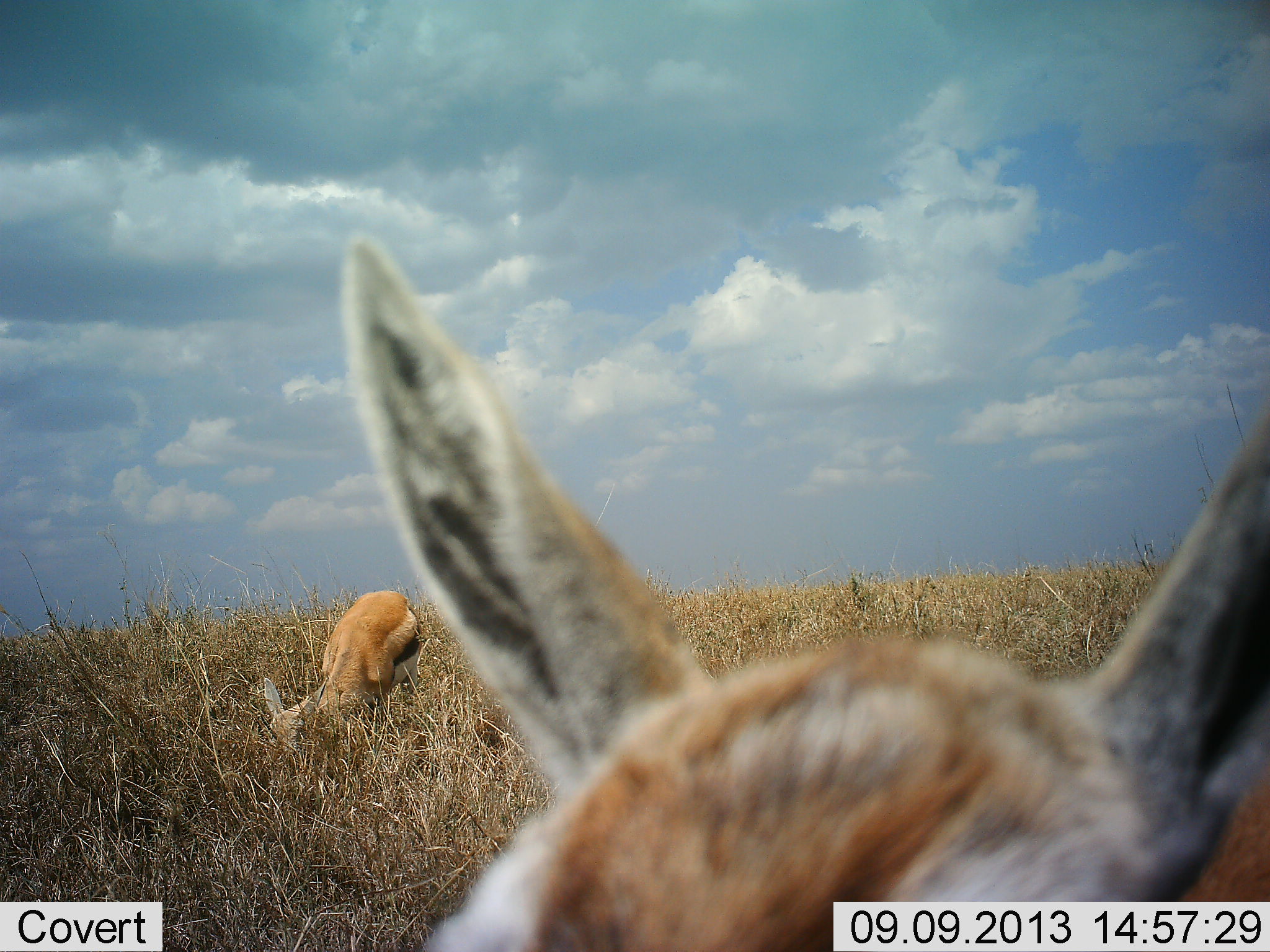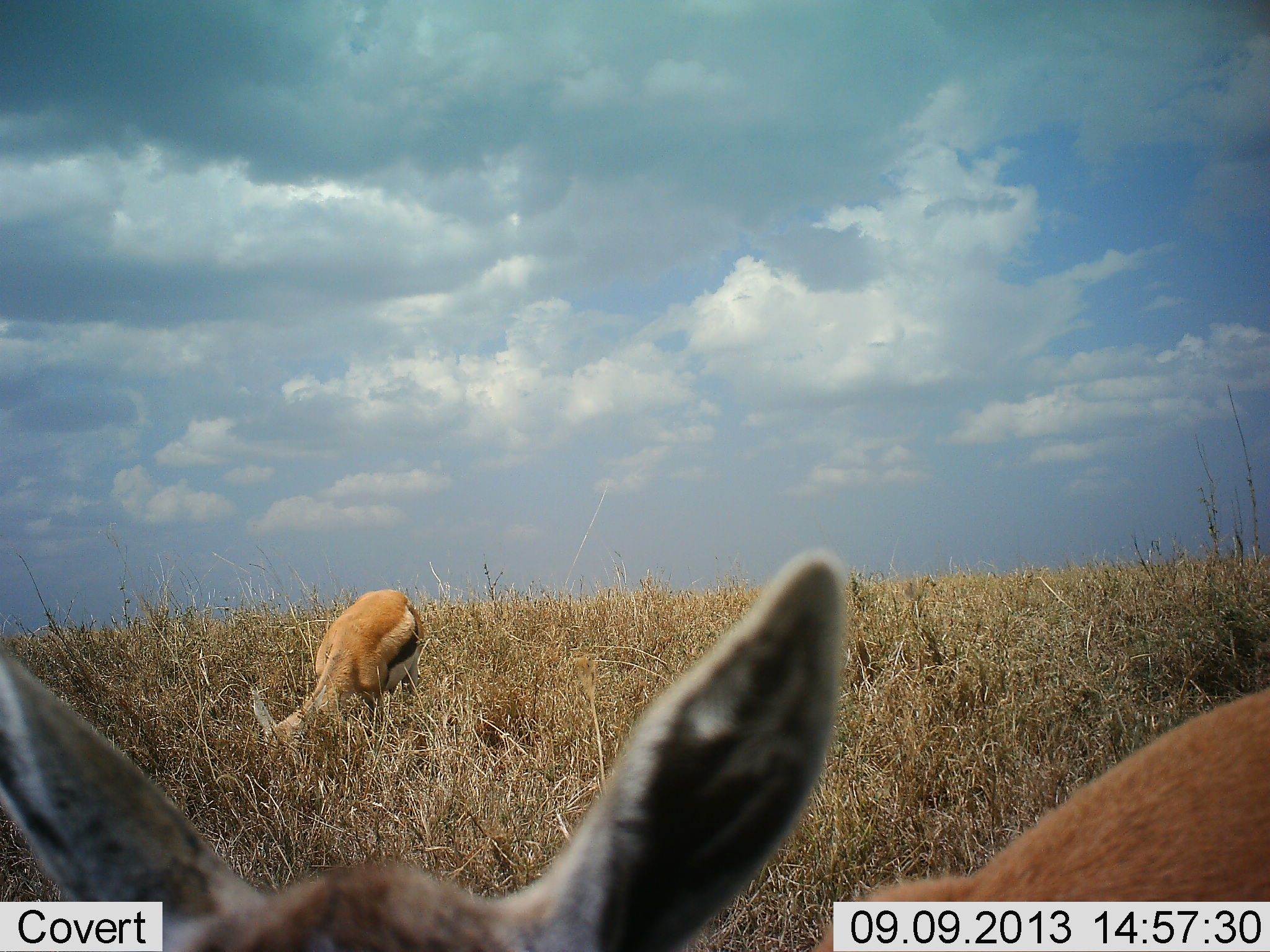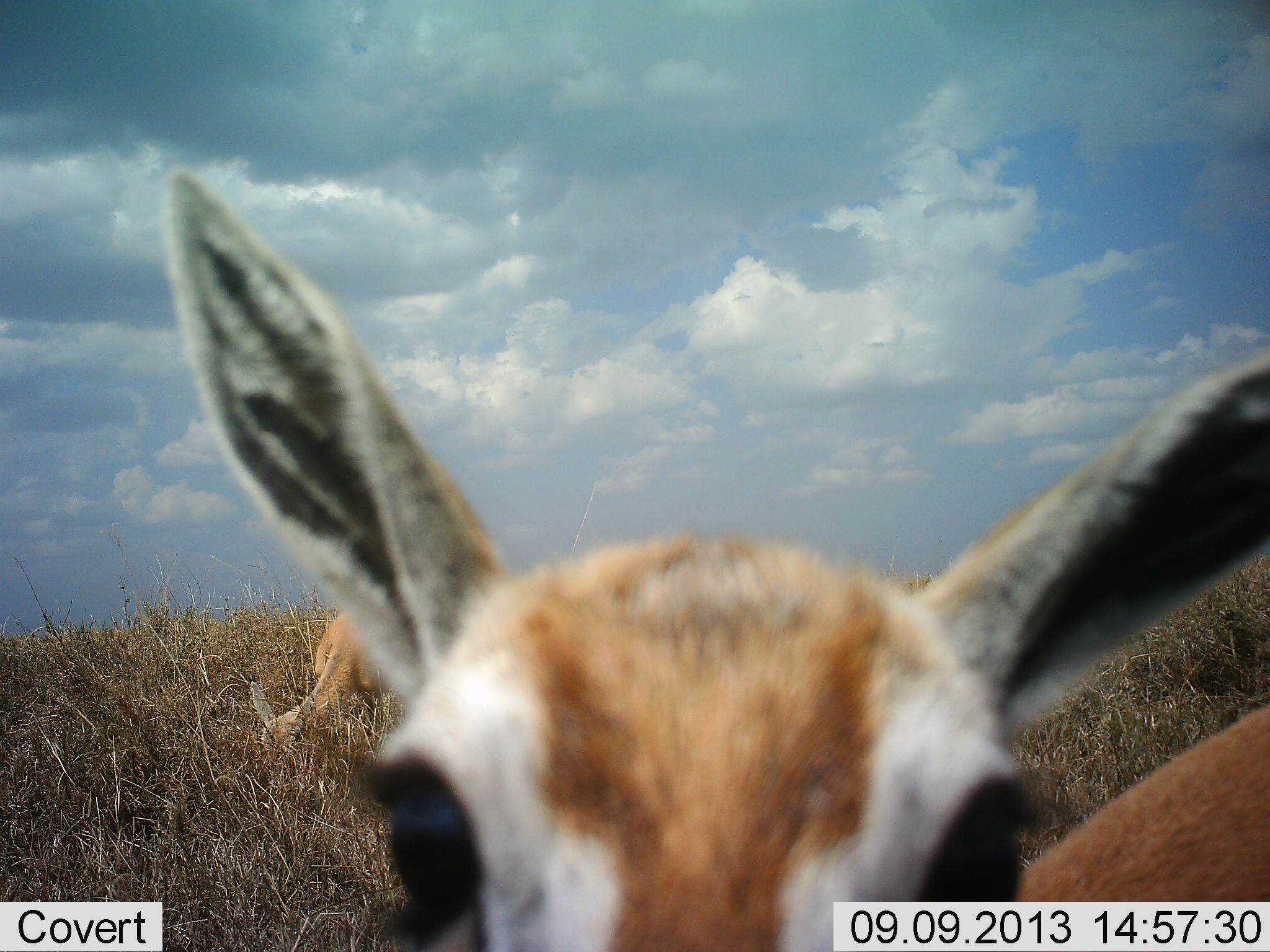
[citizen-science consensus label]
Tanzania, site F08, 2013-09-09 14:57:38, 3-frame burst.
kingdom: Animalia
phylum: Chordata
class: Mammalia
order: Artiodactyla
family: Bovidae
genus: Eudorcas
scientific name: Eudorcas thomsonii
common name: thomson's gazelle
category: gazellethomsons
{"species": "gazellethomsons (thomson's gazelle) (Eudorcas thomsonii)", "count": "2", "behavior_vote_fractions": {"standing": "61%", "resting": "0%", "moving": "7%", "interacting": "7%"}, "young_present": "7%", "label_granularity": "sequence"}